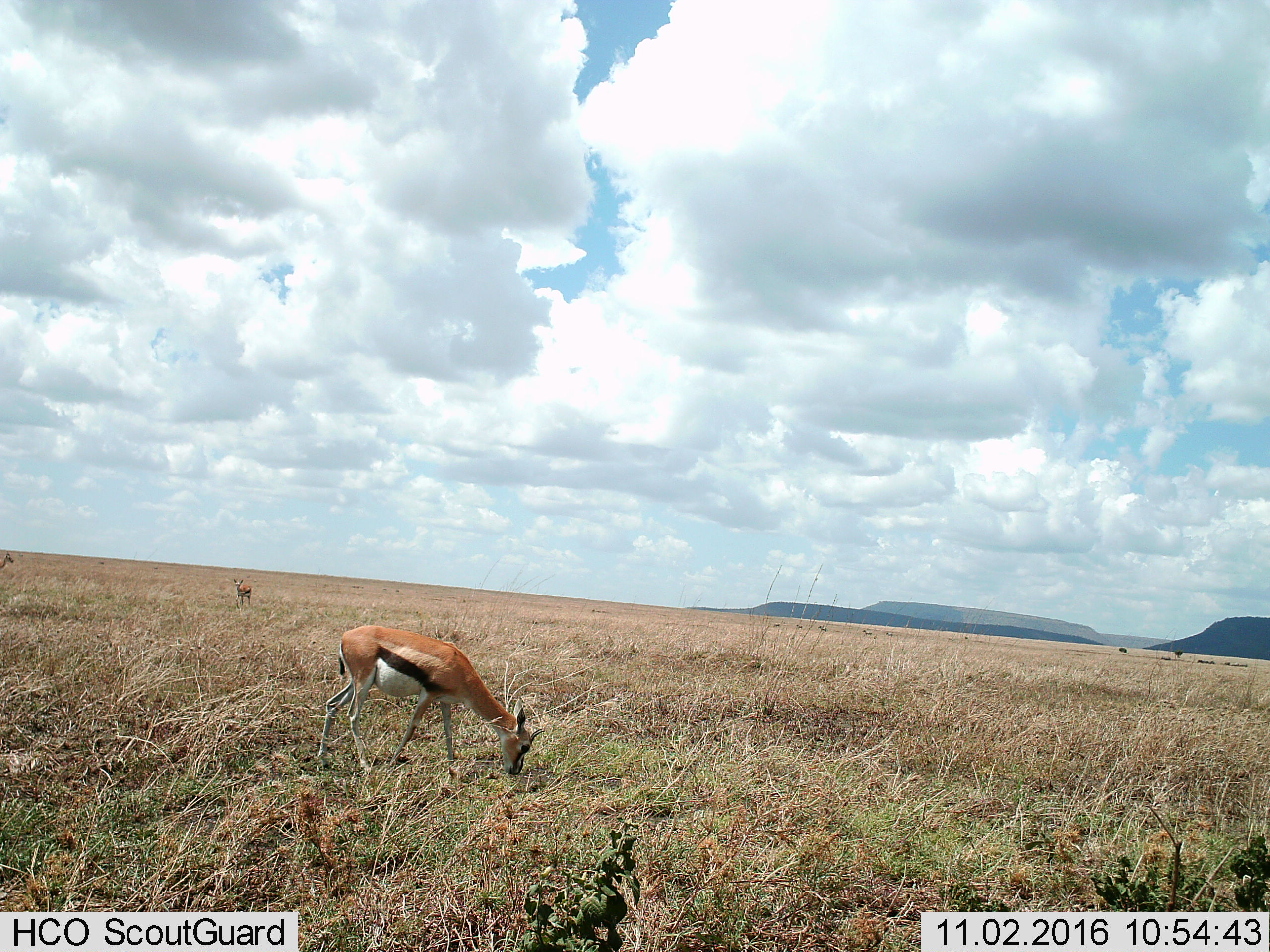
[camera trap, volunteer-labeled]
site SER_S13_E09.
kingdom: Animalia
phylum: Chordata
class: Mammalia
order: Artiodactyla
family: Bovidae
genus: Eudorcas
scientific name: Eudorcas thomsonii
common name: thomson's gazelle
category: gazellethomsons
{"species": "gazellethomsons (thomson's gazelle) (Eudorcas thomsonii)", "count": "2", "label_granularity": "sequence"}